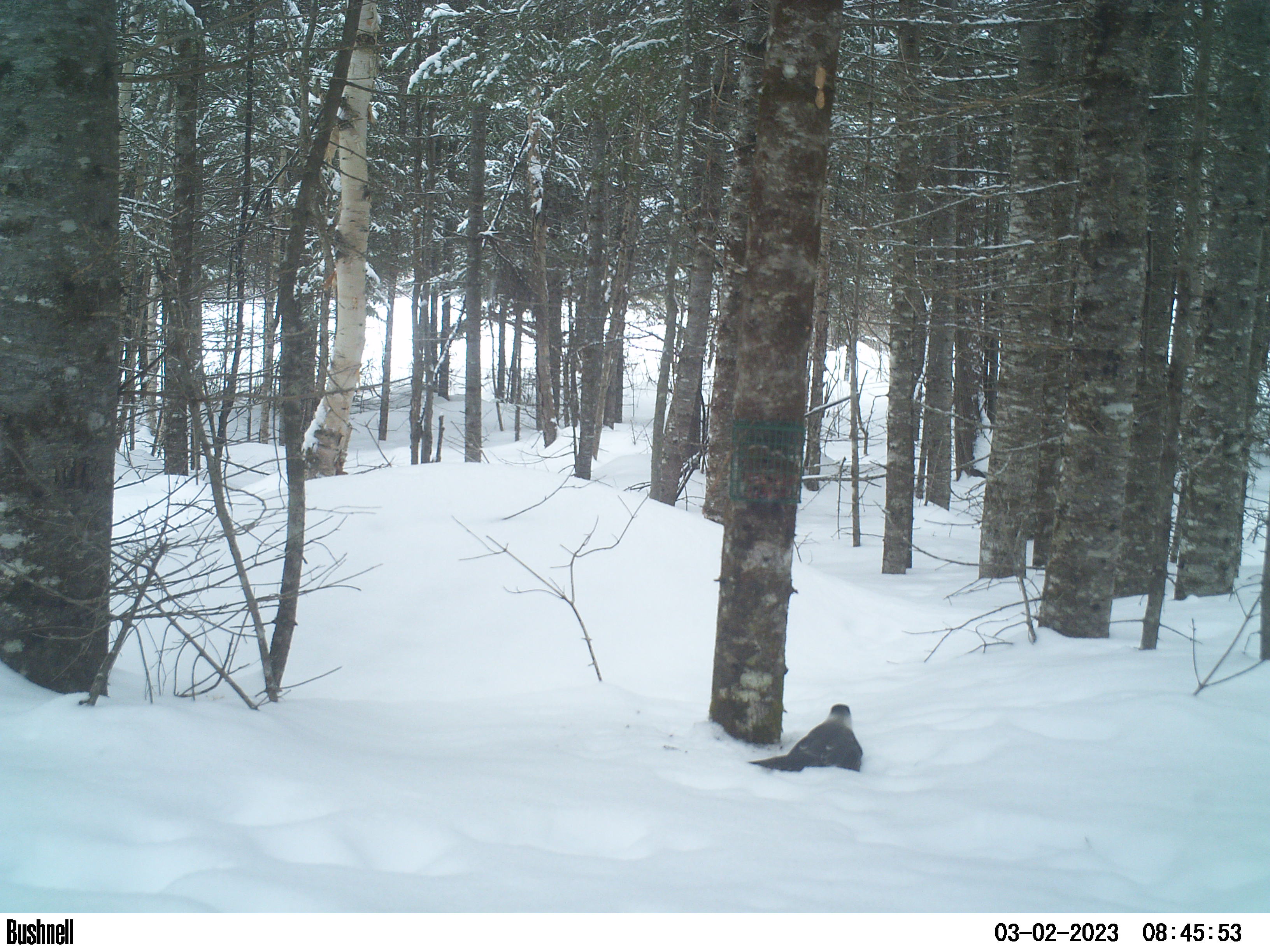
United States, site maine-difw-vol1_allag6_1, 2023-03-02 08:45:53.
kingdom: Animalia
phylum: Chordata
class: Aves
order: Passeriformes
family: Corvidae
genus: Perisoreus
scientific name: Perisoreus canadensis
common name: canada jay